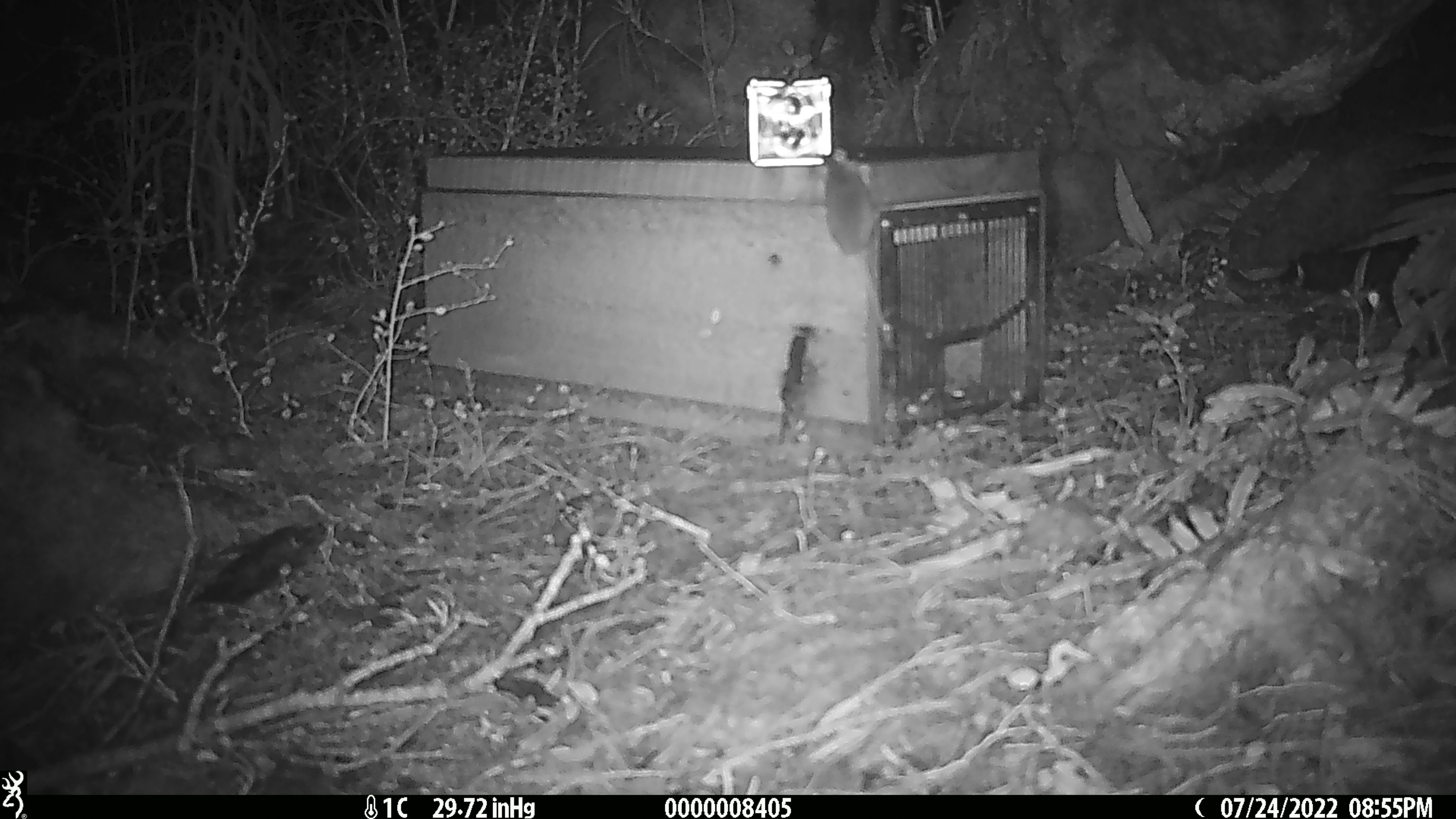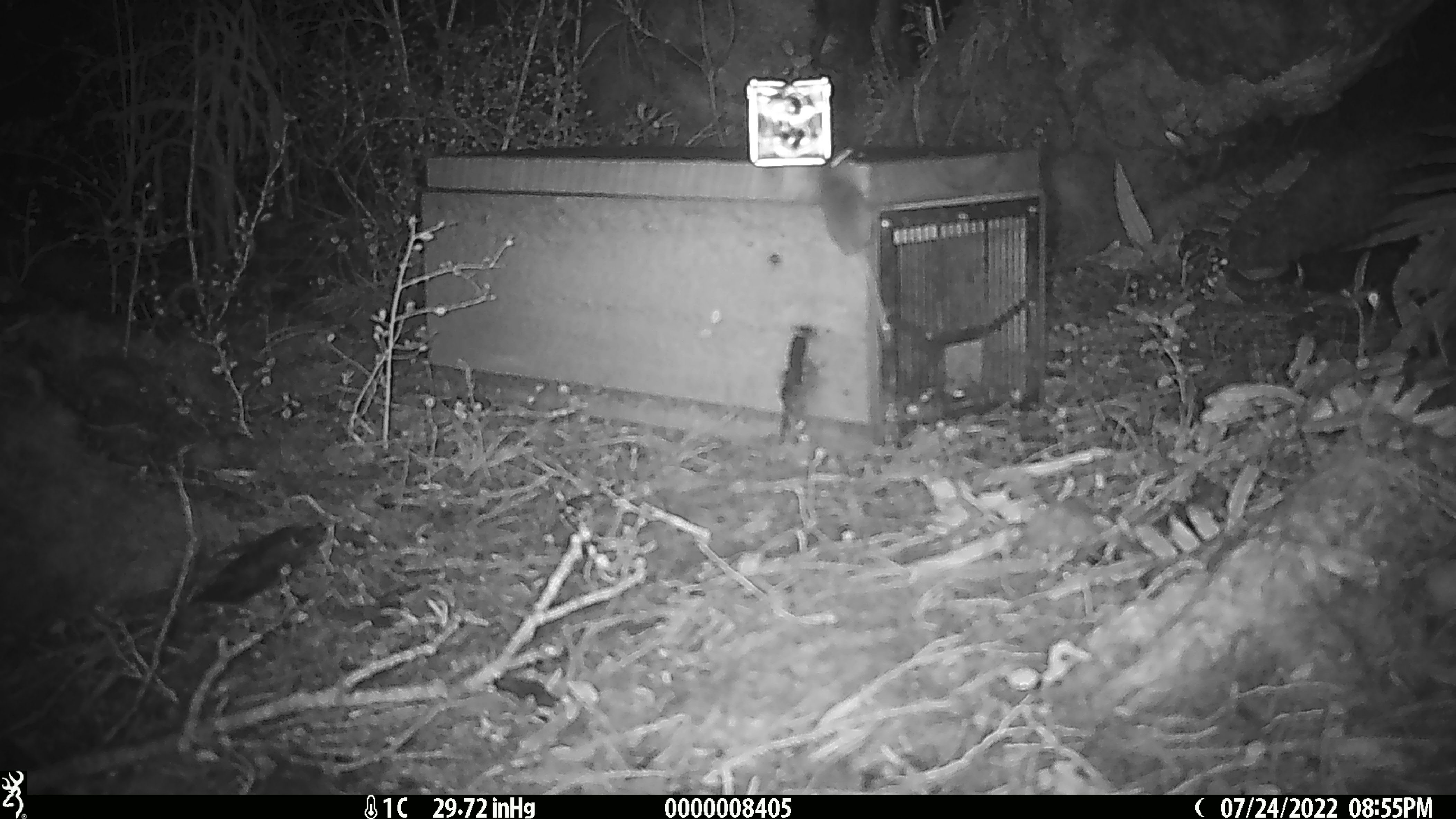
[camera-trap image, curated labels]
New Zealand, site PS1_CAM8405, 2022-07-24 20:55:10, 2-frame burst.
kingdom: Animalia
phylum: Chordata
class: Mammalia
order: Rodentia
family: Muridae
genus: Mus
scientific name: Mus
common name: mouse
Mouse (Mus).